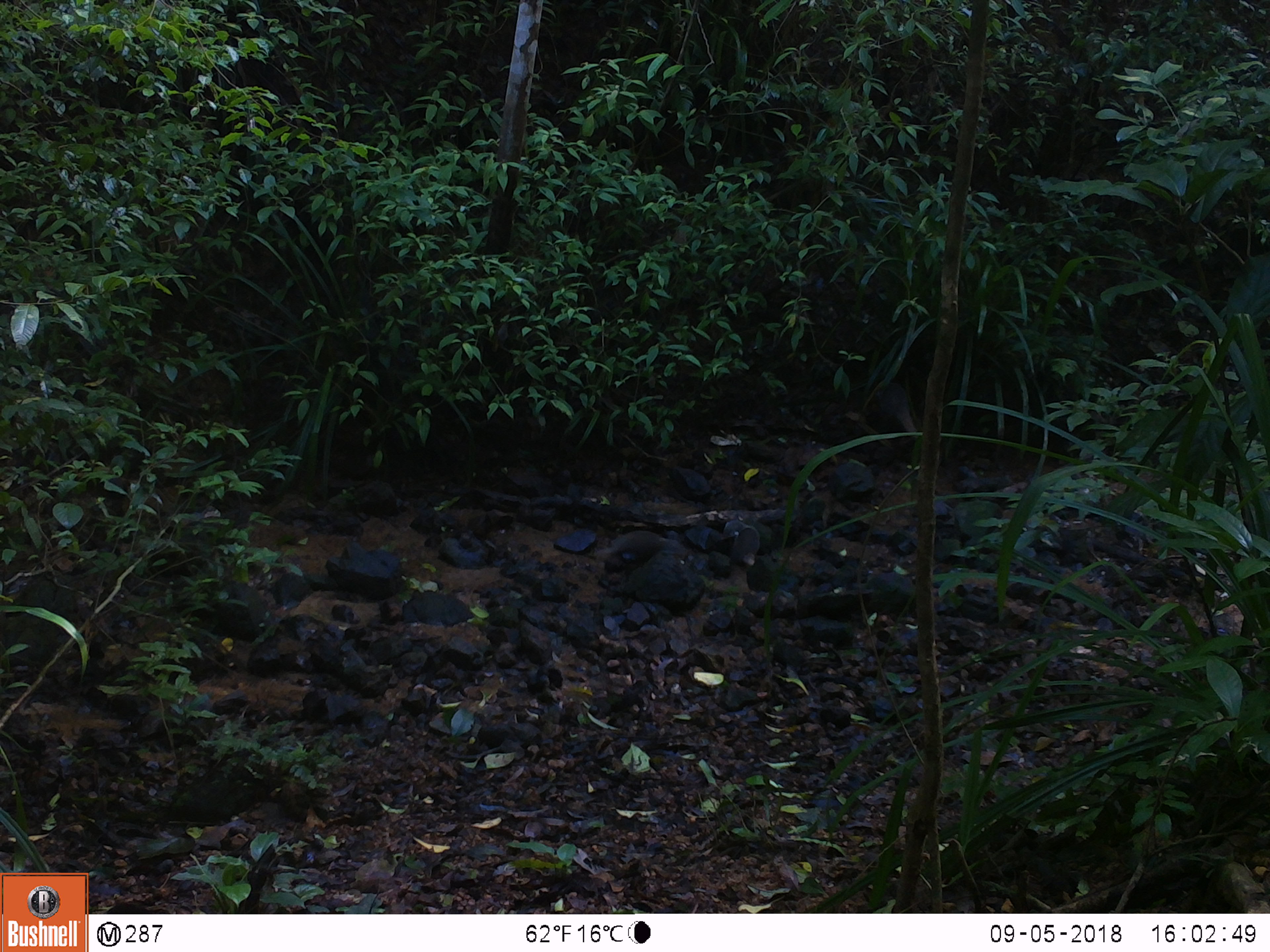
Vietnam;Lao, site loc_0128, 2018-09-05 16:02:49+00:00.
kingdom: Animalia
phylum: Chordata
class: Mammalia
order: Carnivora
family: Herpestidae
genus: Urva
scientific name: Urva urva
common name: crab-eating mongoose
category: crab eating mongoose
Crab eating mongoose (crab-eating mongoose) (Urva urva). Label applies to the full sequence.